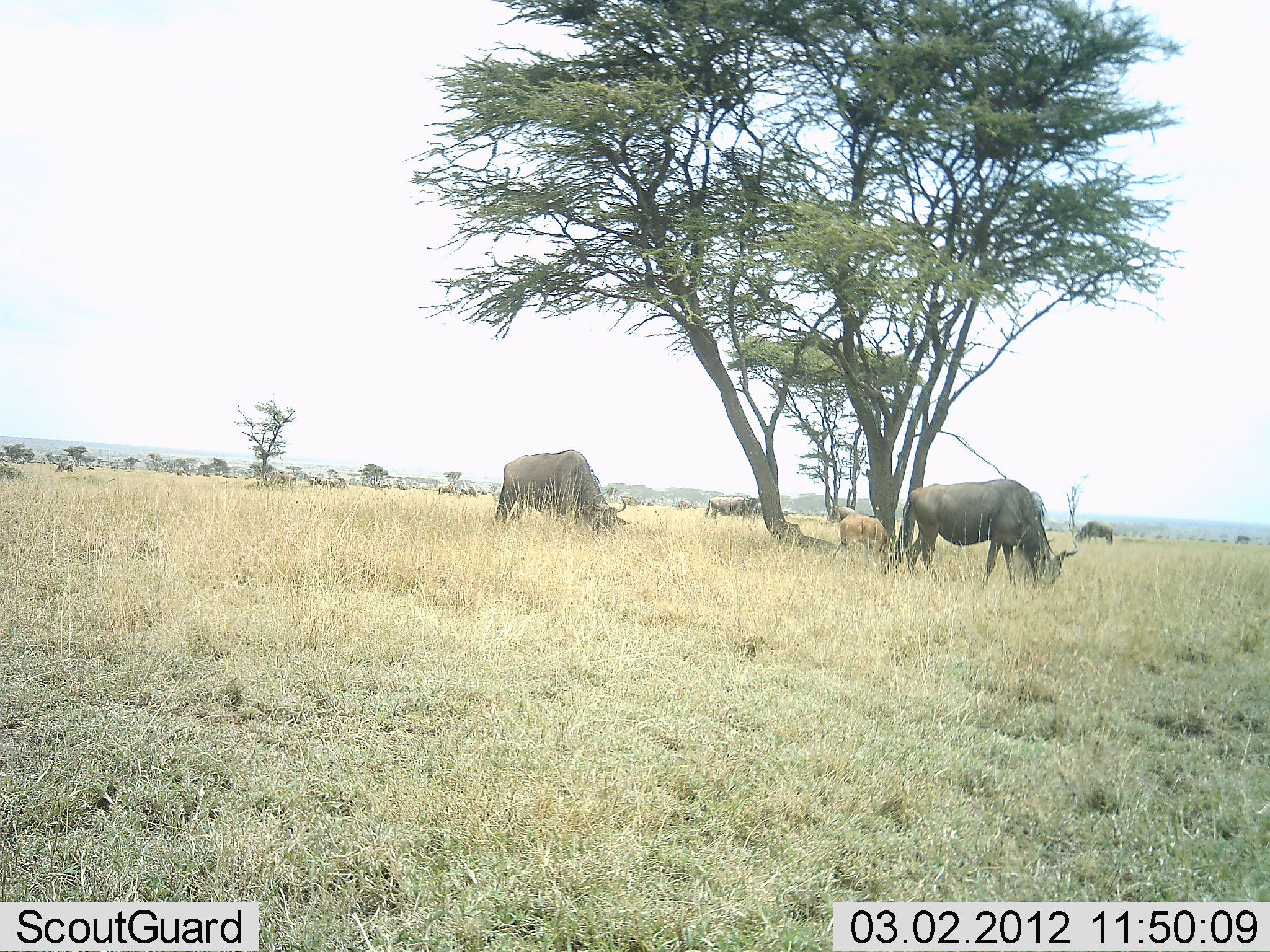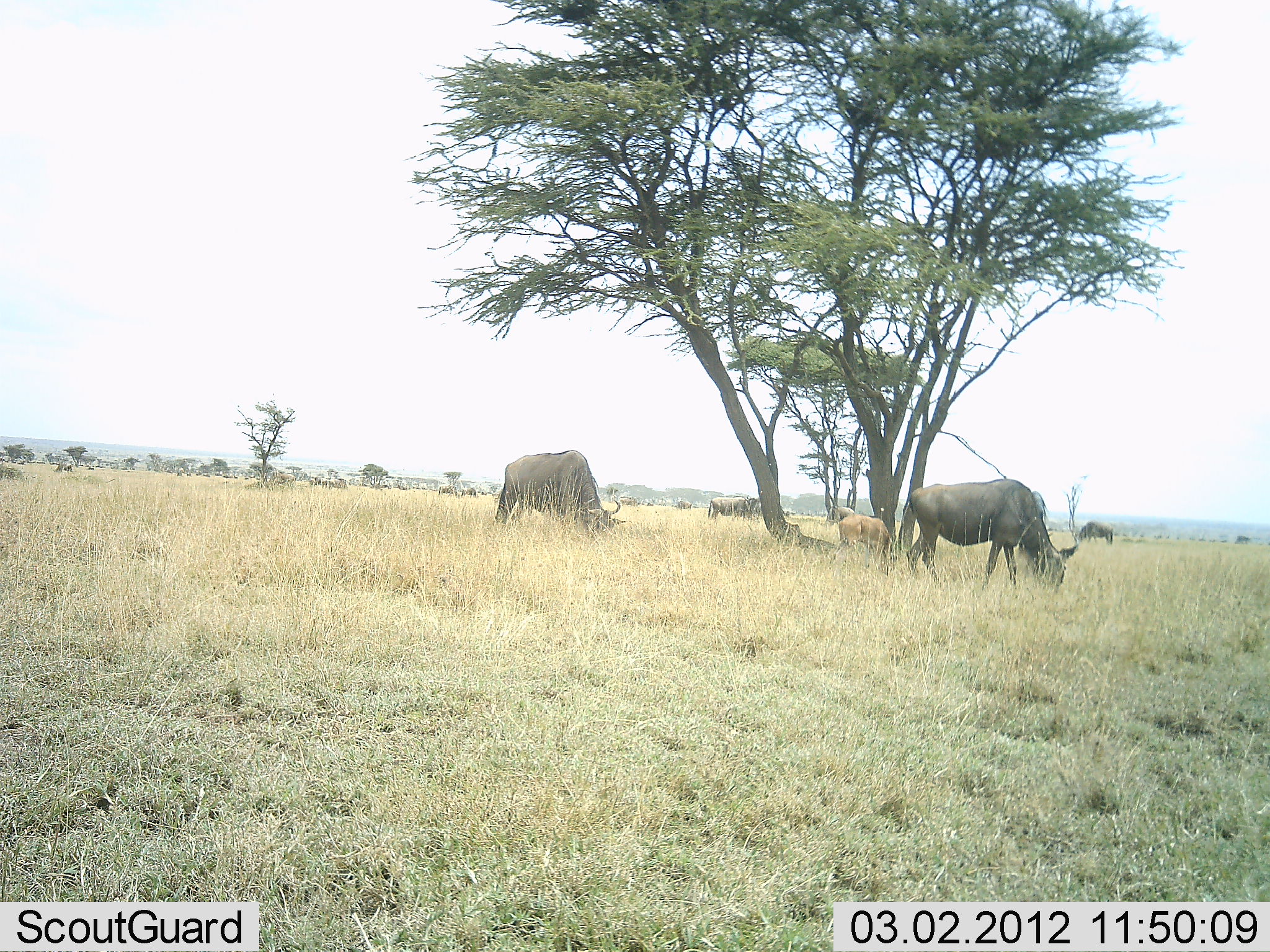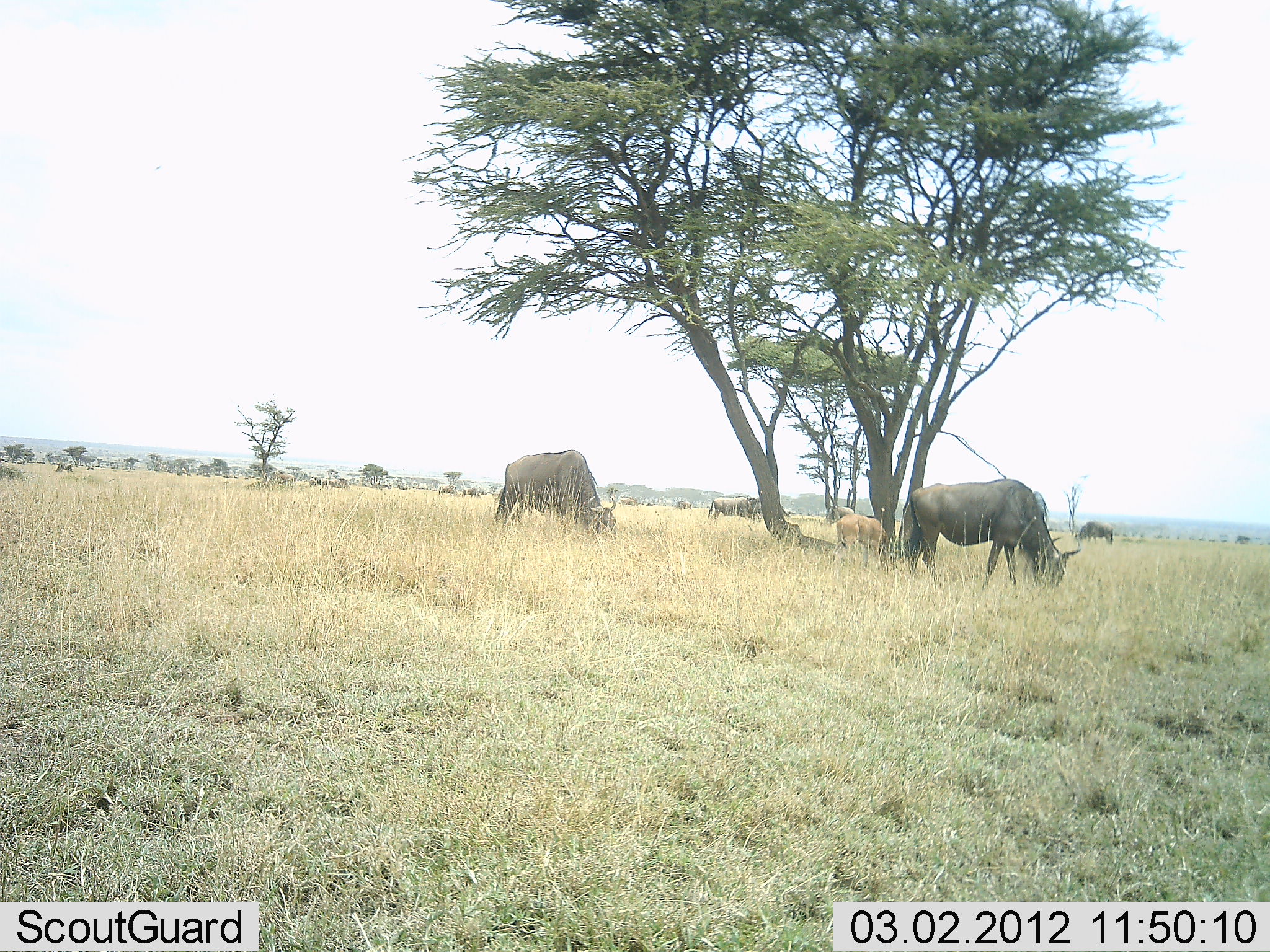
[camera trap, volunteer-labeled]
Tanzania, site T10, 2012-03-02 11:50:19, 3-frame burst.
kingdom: Animalia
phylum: Chordata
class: Mammalia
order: Artiodactyla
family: Bovidae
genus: Connochaetes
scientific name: Connochaetes taurinus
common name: blue wildebeest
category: wildebeest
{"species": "wildebeest (blue wildebeest) (Connochaetes taurinus)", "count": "5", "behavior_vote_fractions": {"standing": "30%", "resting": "0%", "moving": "4%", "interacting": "0%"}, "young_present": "41%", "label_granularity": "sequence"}